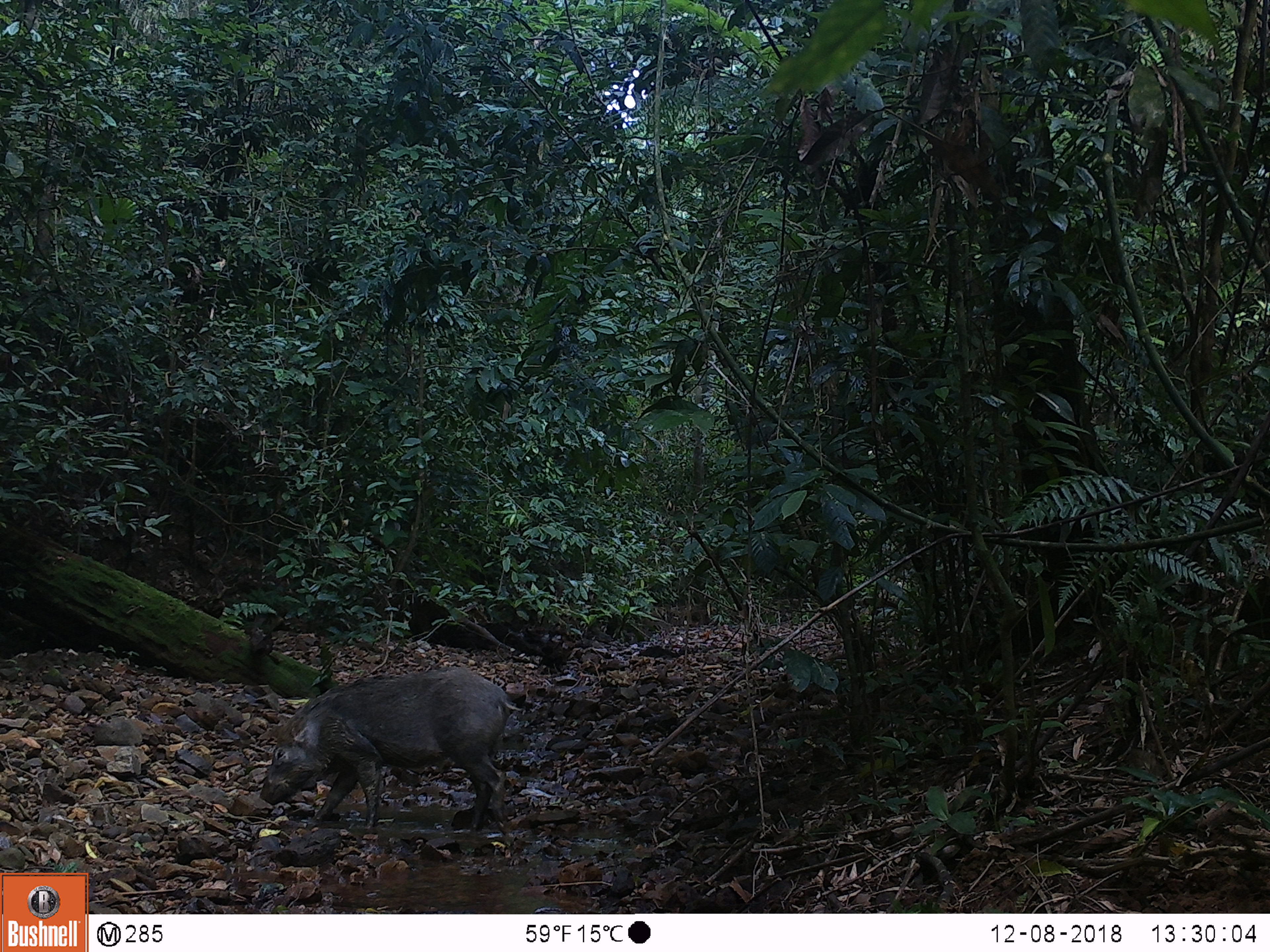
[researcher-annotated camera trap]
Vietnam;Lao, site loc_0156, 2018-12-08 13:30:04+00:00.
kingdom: Animalia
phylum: Chordata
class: Mammalia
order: Artiodactyla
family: Suidae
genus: Sus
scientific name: Sus scrofa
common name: eurasian wild pig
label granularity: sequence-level